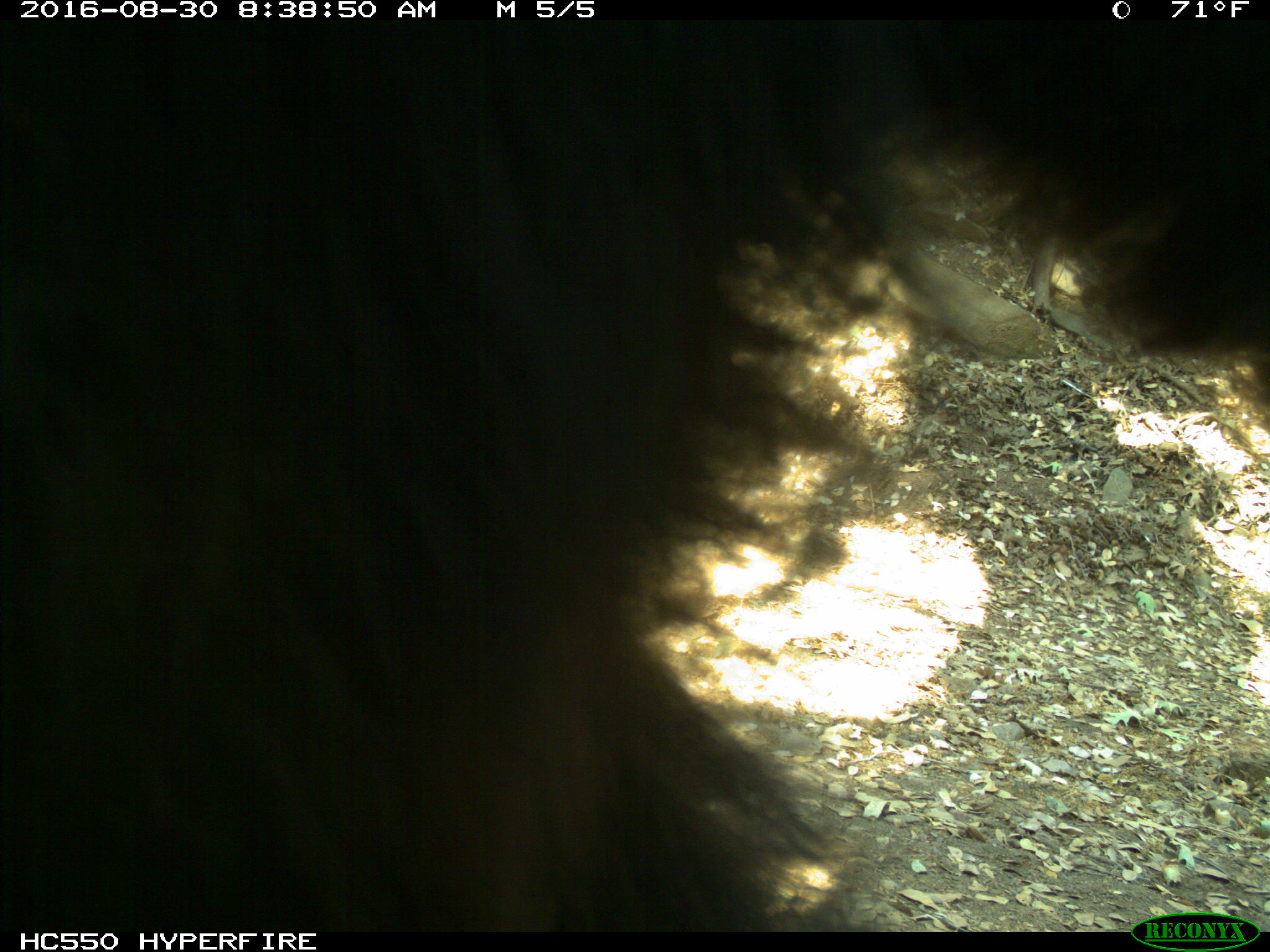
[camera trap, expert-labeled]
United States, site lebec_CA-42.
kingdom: Animalia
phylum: Chordata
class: Mammalia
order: Carnivora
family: Ursidae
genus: Ursus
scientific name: Ursus americanus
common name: american black bear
Ursus americanus (american black bear).